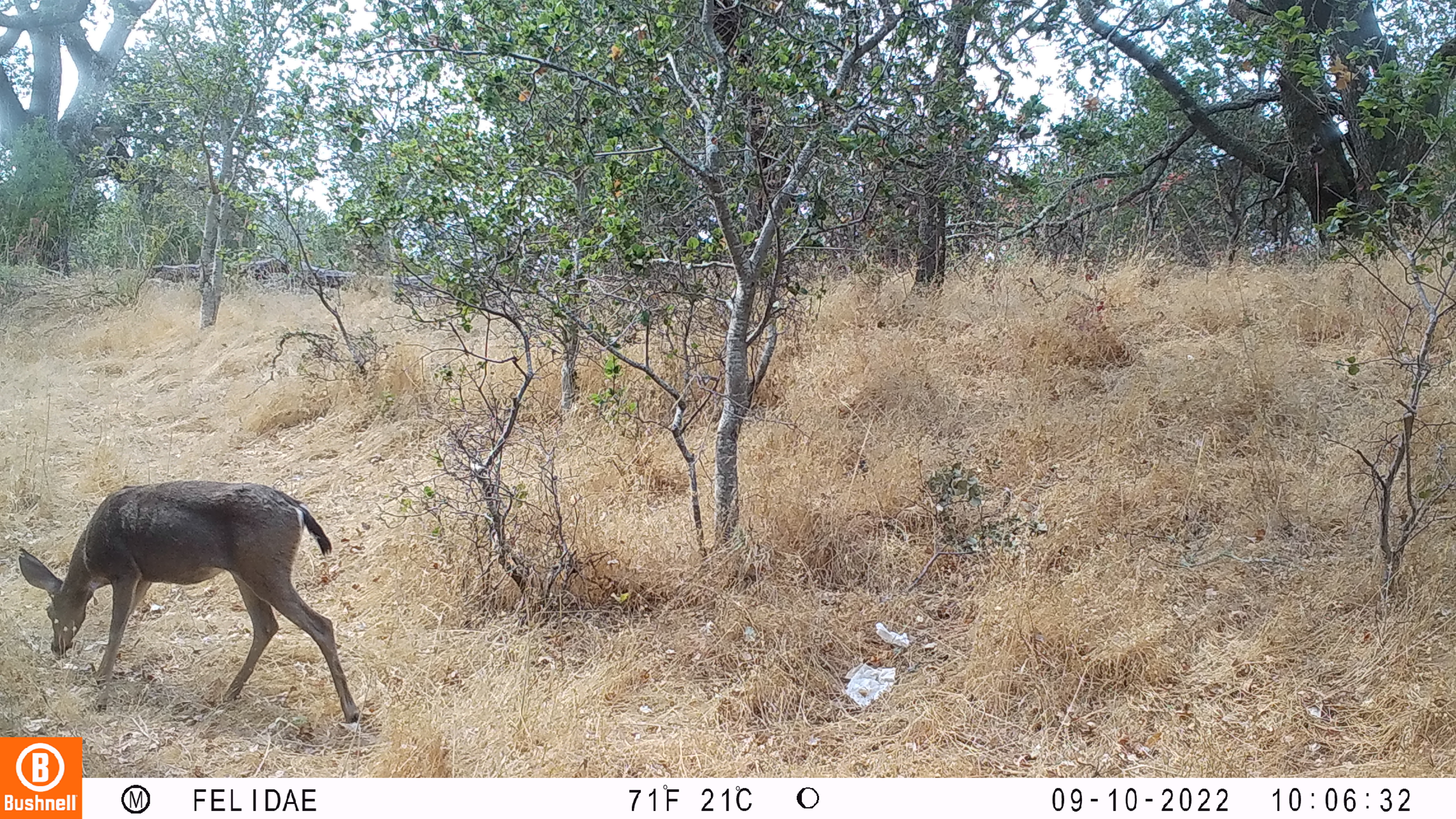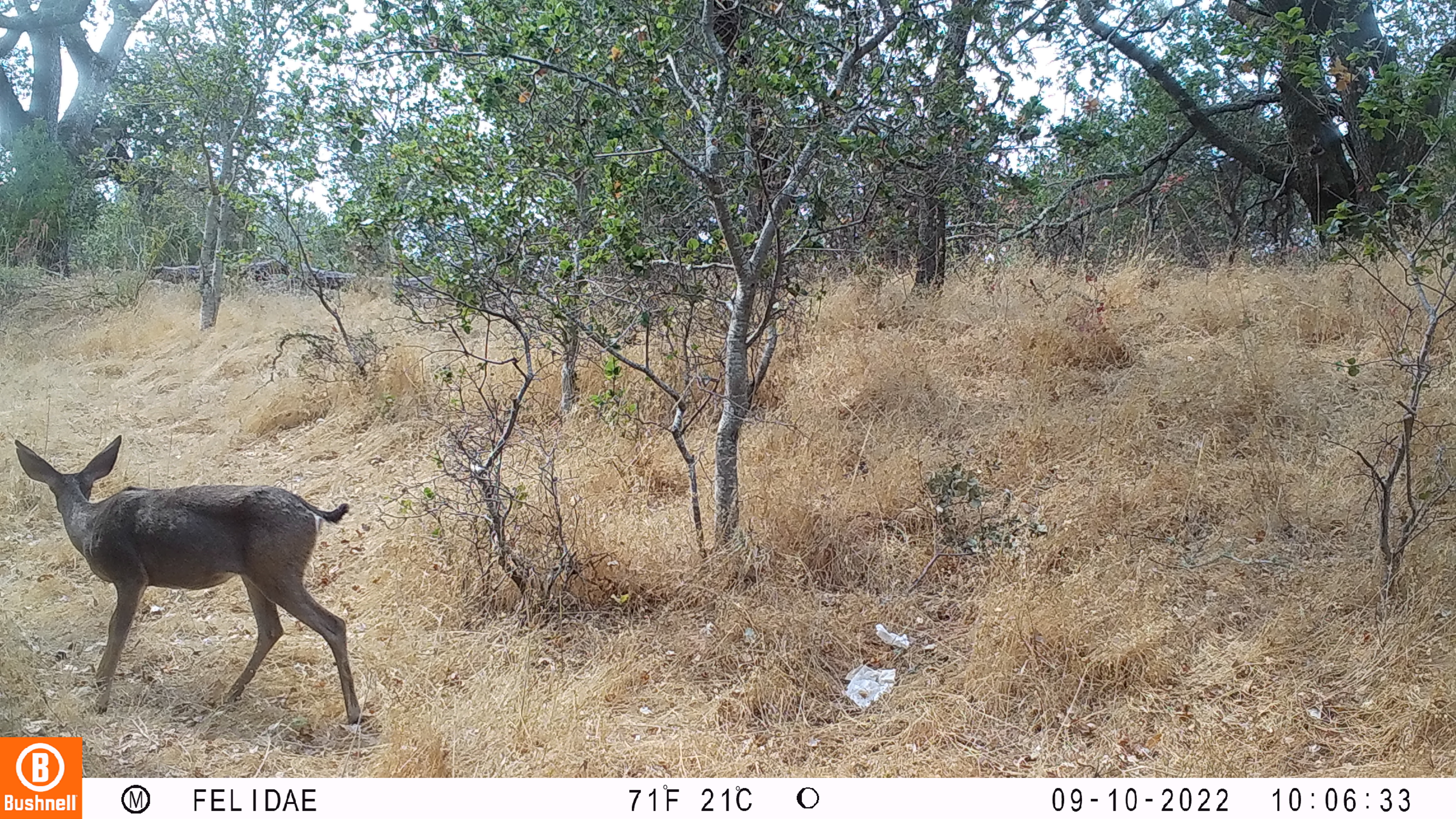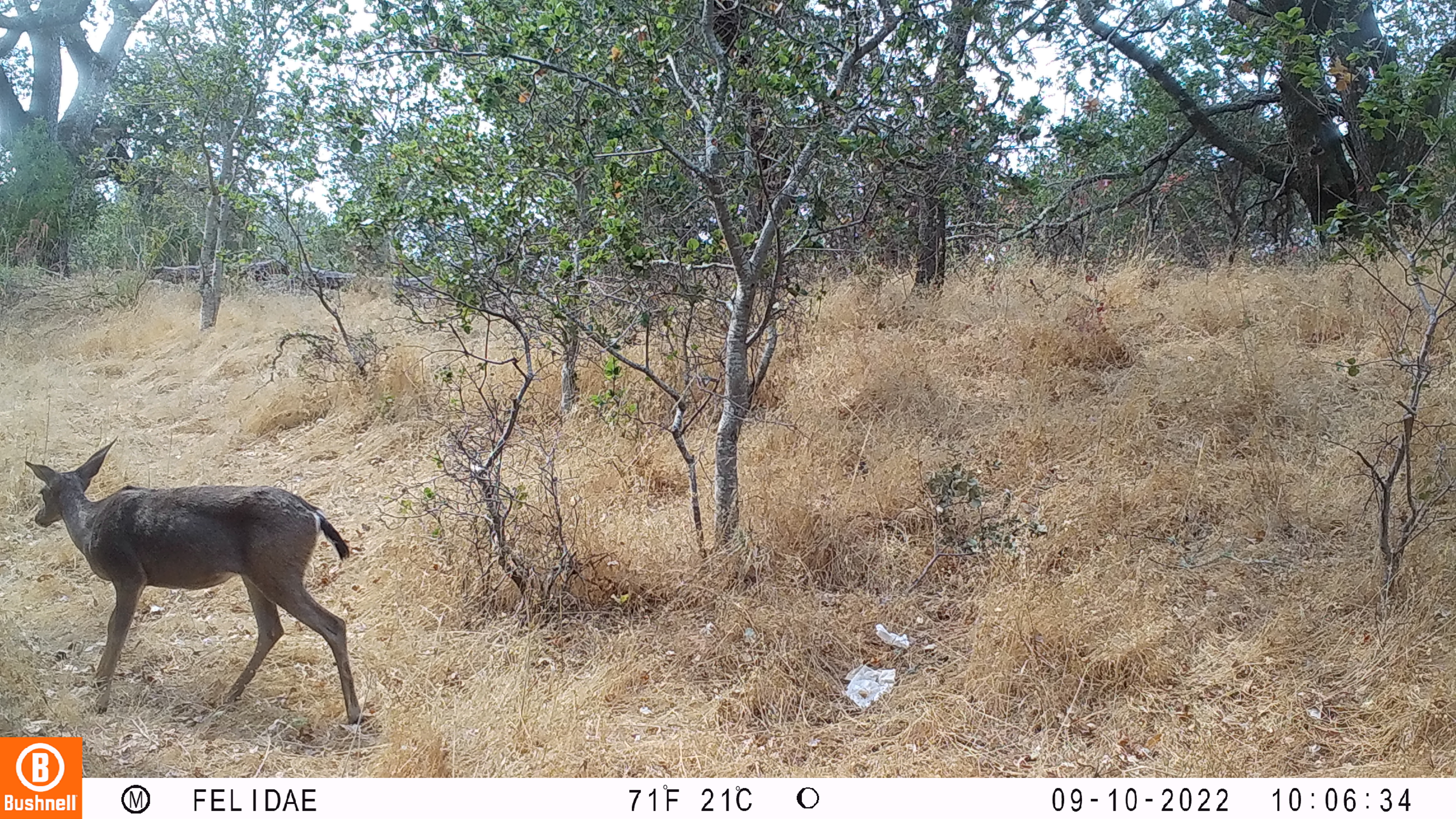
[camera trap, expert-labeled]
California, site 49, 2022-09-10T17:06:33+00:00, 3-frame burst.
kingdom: Animalia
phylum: Chordata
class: Mammalia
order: Artiodactyla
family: Cervidae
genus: Odocoileus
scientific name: Odocoileus hemionus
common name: mule deer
Mule deer (Odocoileus hemionus).